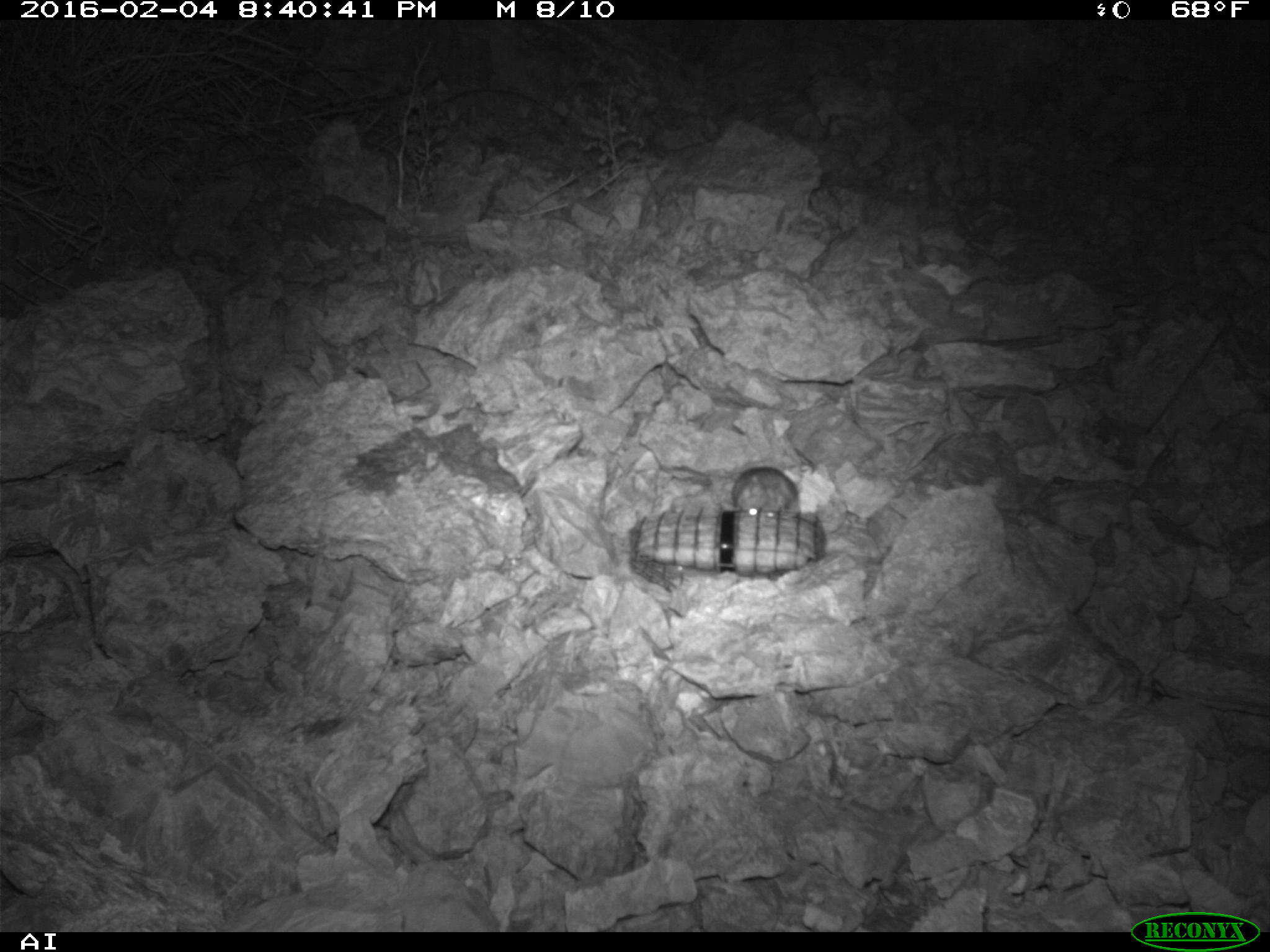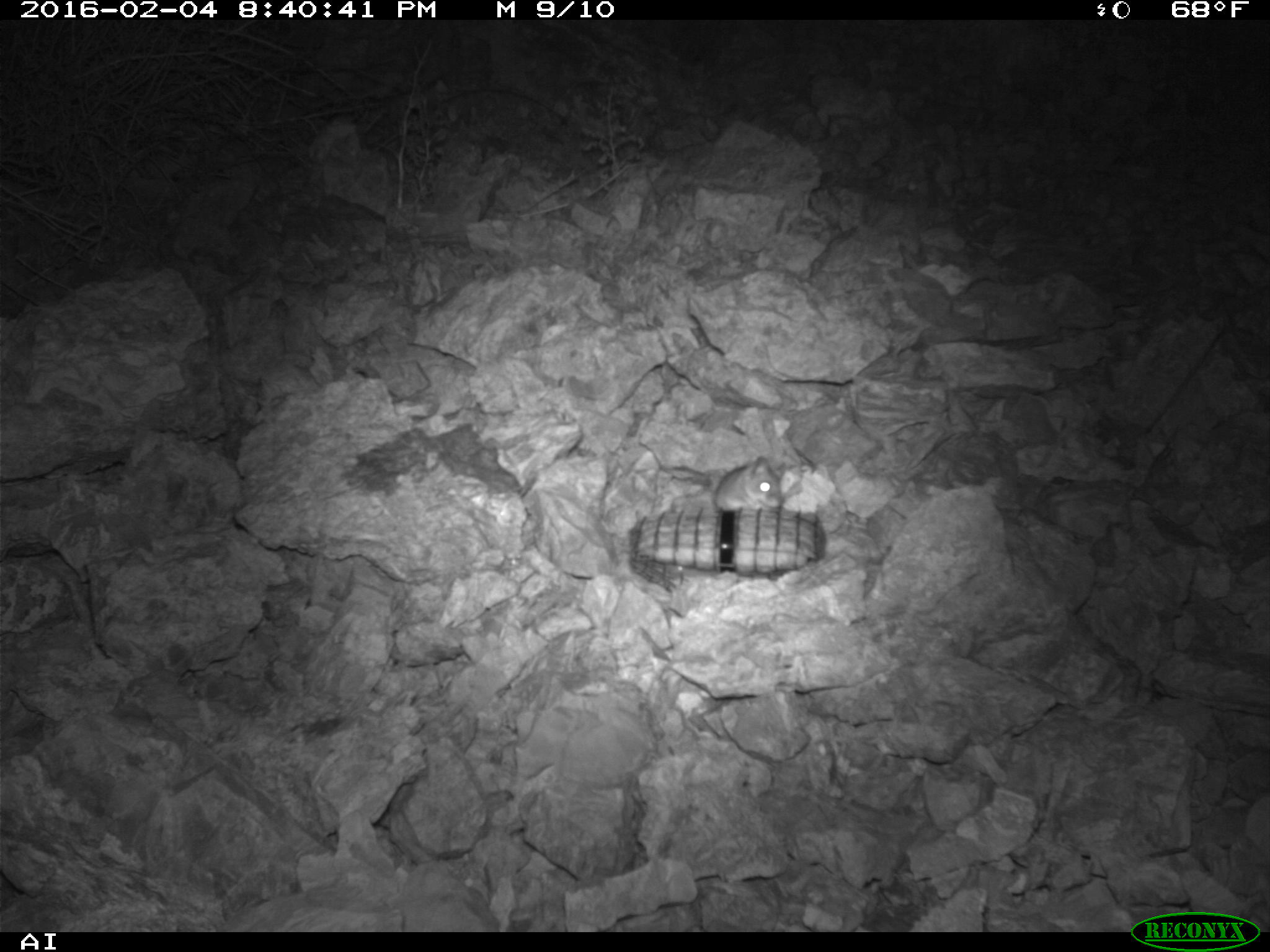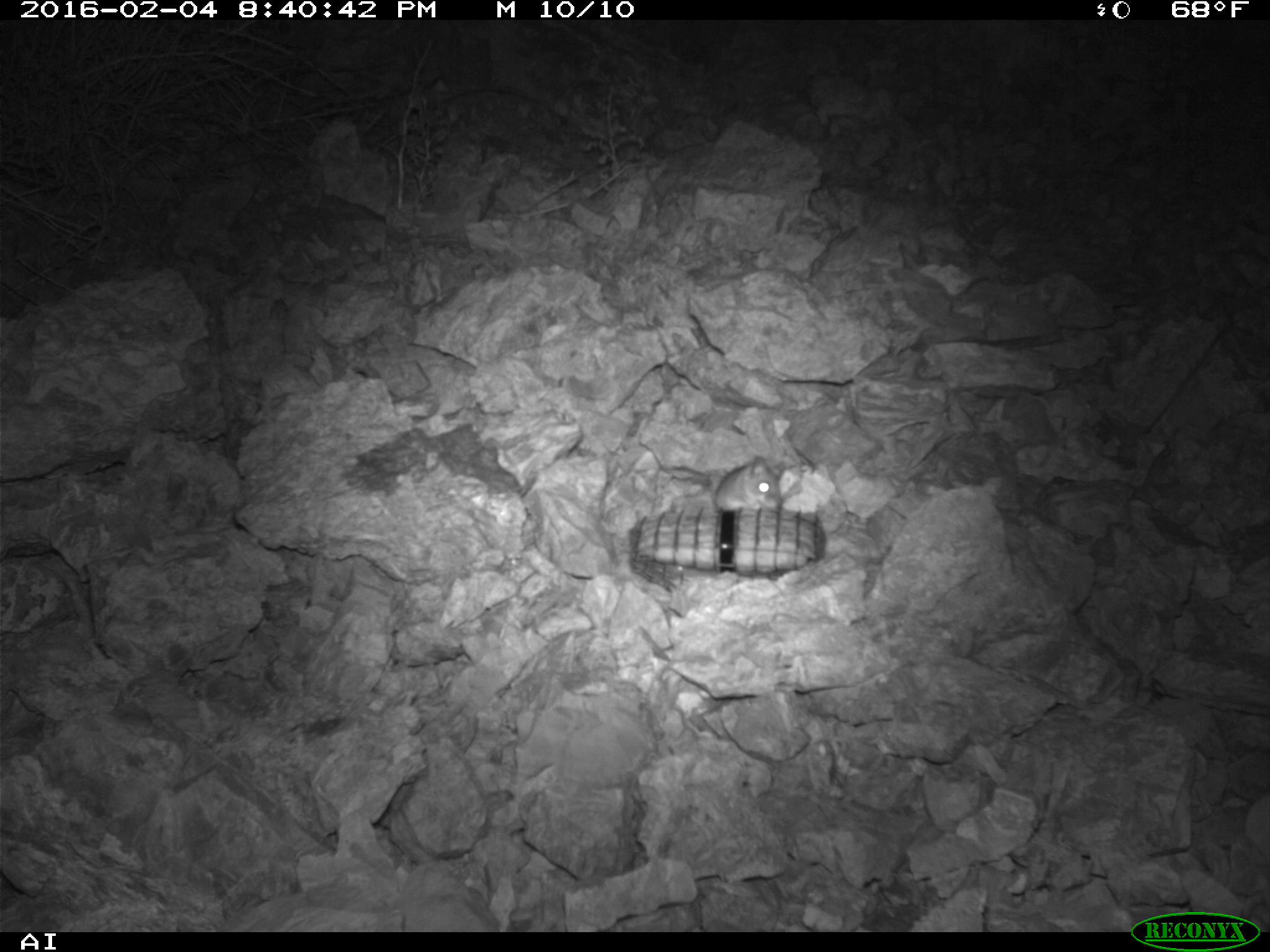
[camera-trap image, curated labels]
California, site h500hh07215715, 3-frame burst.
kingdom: Animalia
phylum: Chordata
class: Mammalia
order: Rodentia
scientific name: Rodentia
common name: rodent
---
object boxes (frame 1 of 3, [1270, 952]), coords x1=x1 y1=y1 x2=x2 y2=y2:
rodent: x1=730 y1=467 x2=801 y2=517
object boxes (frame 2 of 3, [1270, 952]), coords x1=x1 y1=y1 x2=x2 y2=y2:
rodent: x1=710 y1=452 x2=786 y2=511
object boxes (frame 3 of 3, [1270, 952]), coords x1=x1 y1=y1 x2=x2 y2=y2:
rodent: x1=712 y1=455 x2=785 y2=513